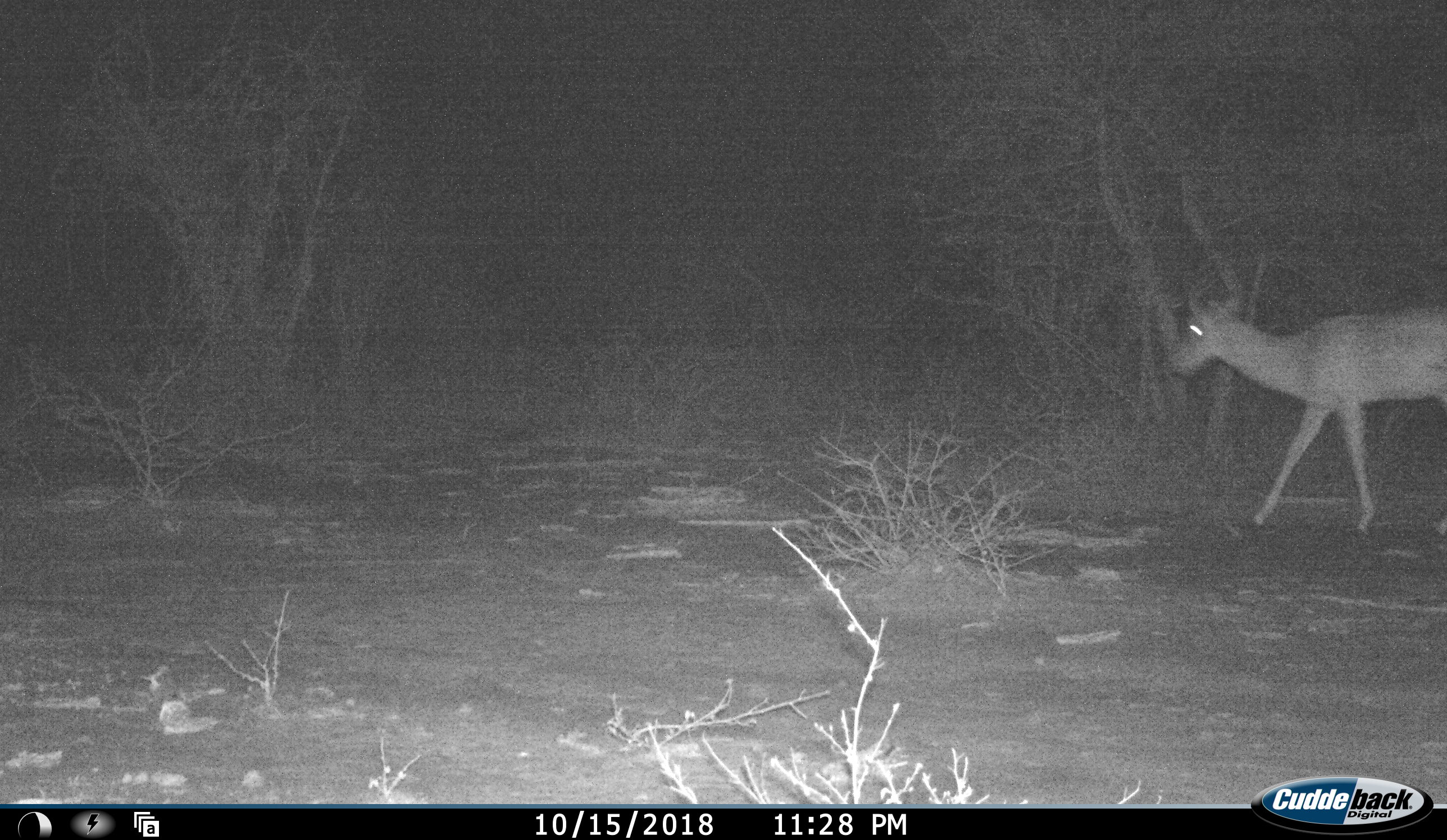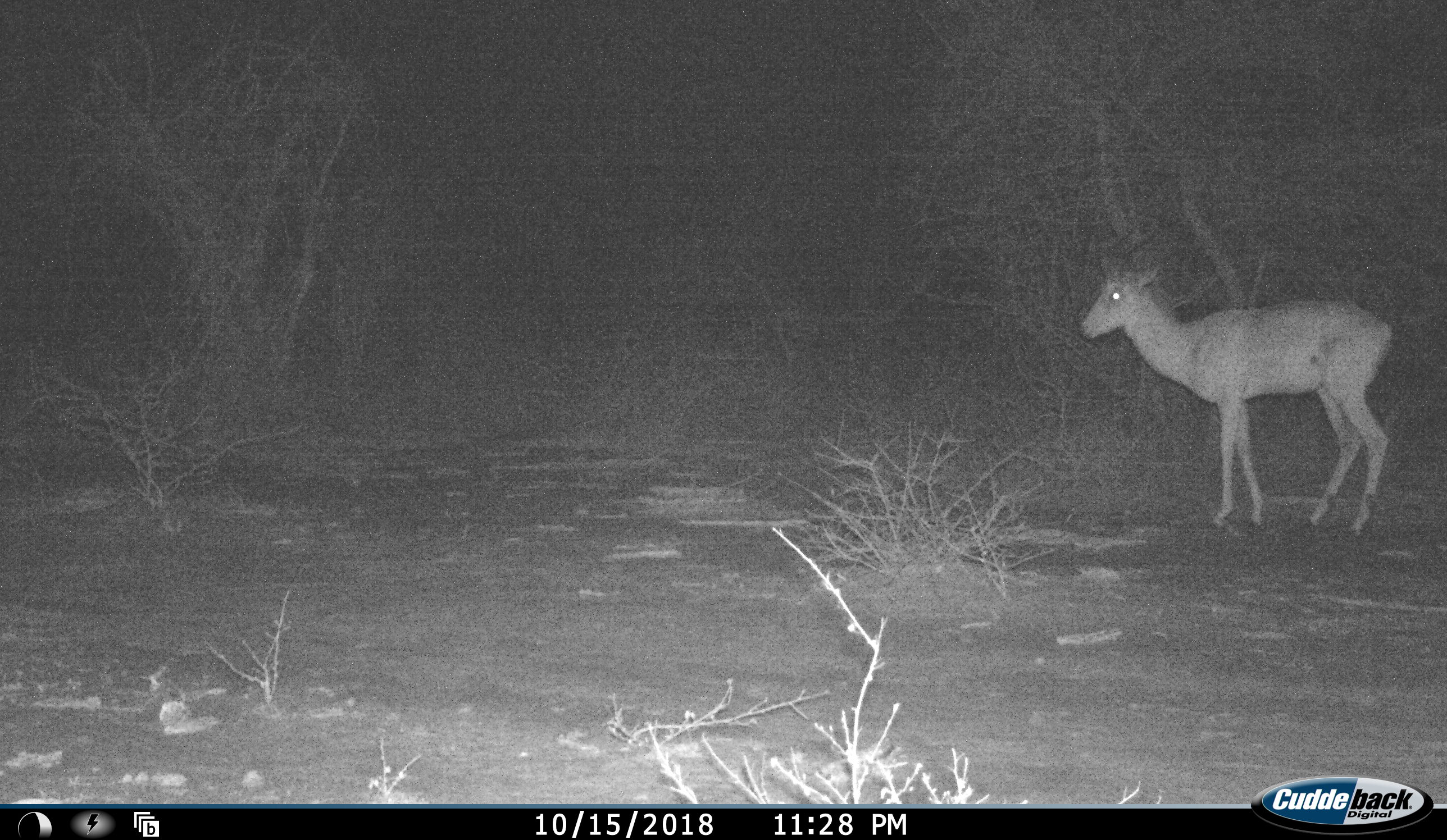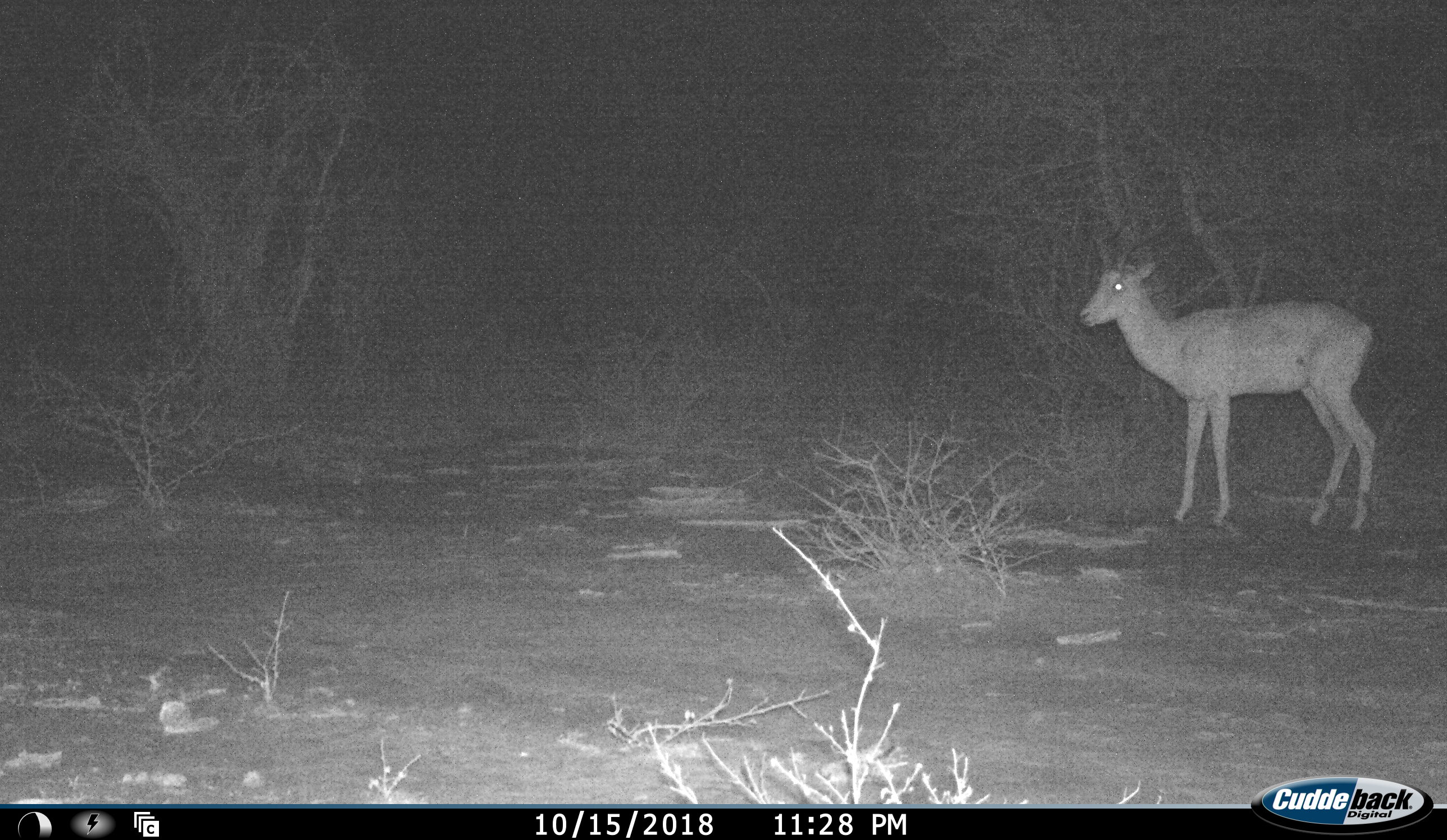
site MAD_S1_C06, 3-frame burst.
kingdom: Animalia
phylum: Chordata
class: Mammalia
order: Artiodactyla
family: Bovidae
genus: Aepyceros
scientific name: Aepyceros melampus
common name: impala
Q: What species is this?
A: Impala (Aepyceros melampus).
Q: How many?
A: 1.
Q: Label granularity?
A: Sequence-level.